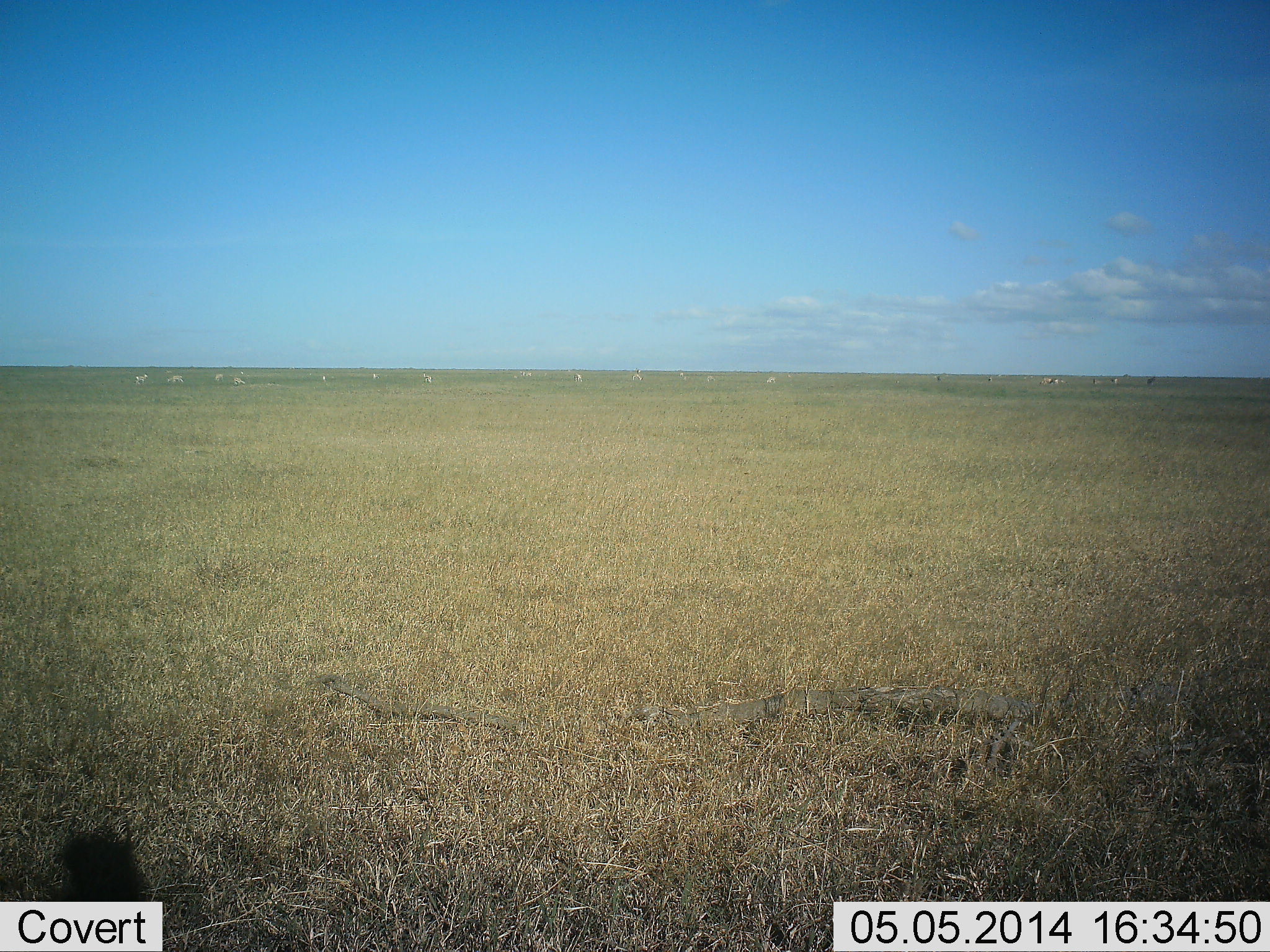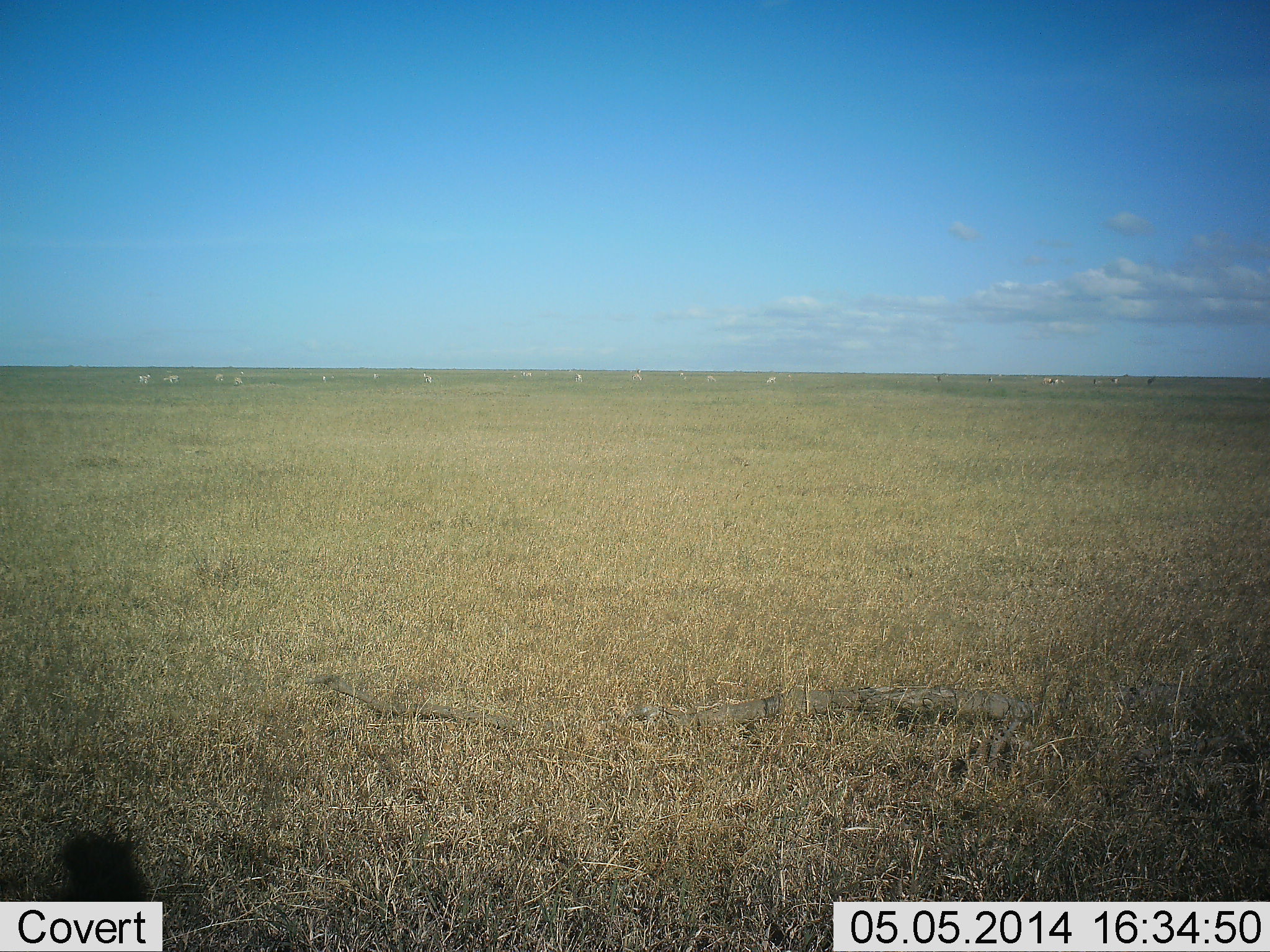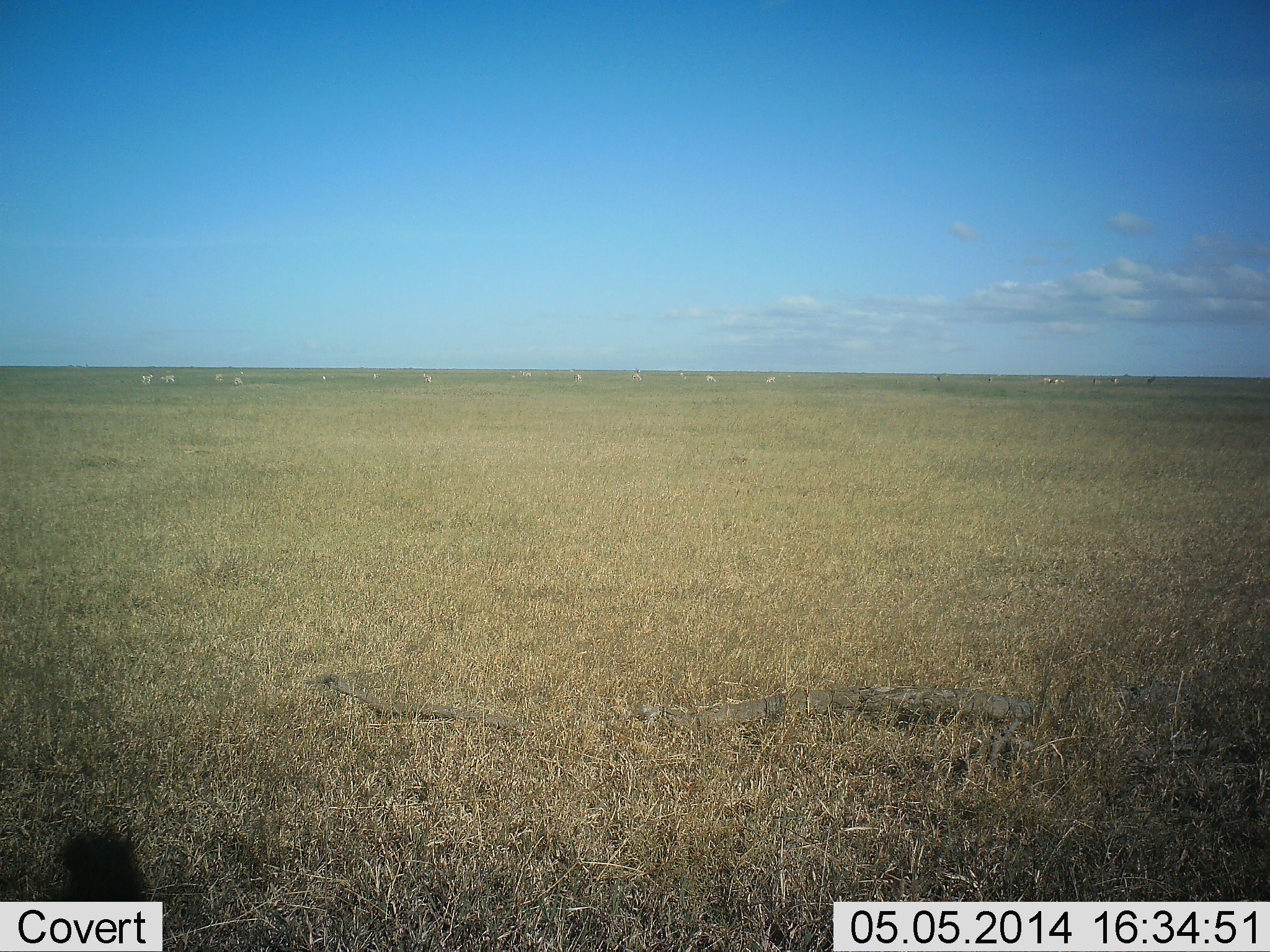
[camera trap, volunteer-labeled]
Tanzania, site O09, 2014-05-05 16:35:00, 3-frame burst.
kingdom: Animalia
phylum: Chordata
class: Mammalia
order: Perissodactyla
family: Equidae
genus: Equus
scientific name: Equus quagga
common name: plains zebra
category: zebra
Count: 11-50.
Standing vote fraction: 78%.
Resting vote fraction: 0%.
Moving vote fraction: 56%.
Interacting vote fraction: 0%.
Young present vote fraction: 0%.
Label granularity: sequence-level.